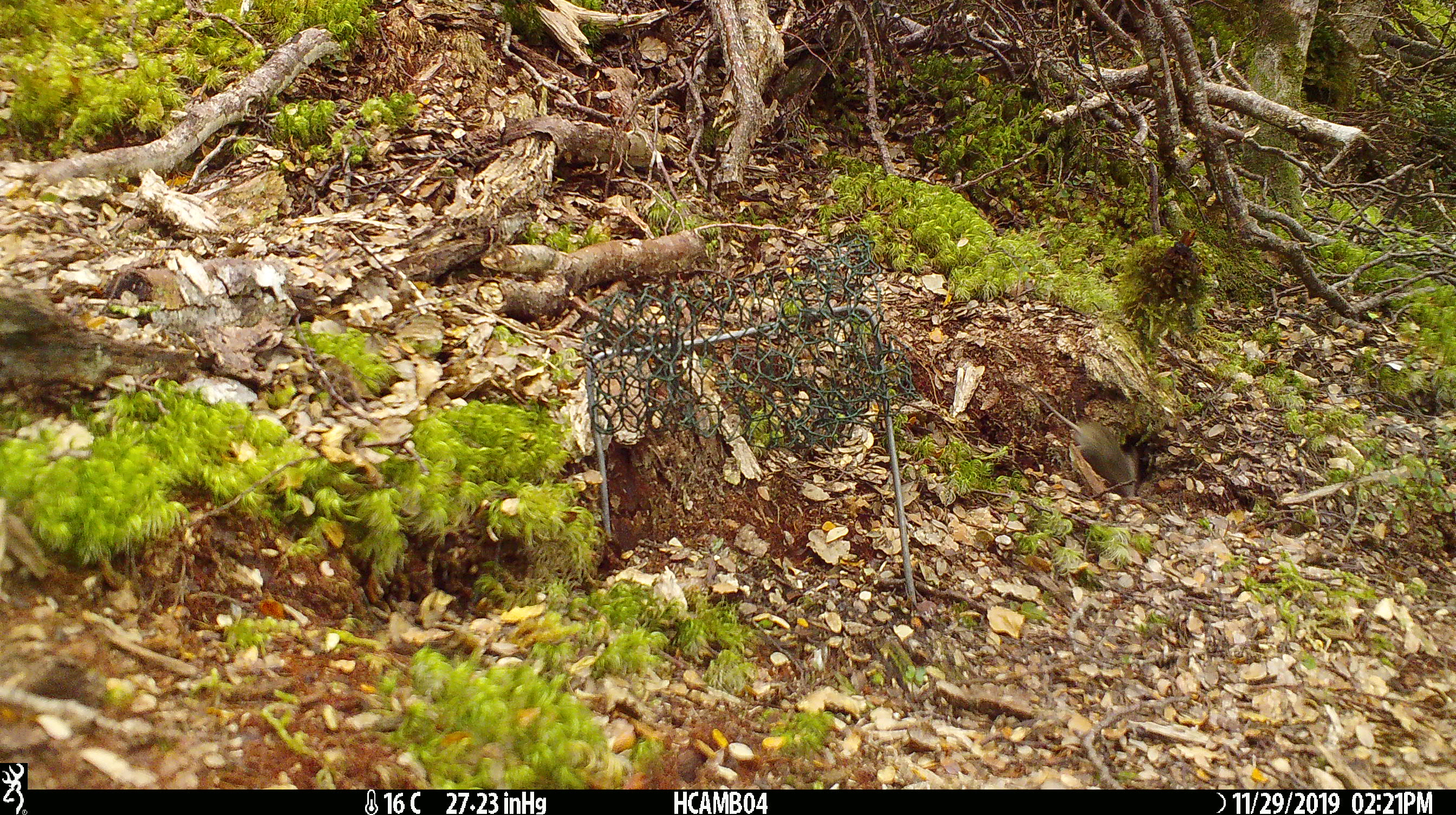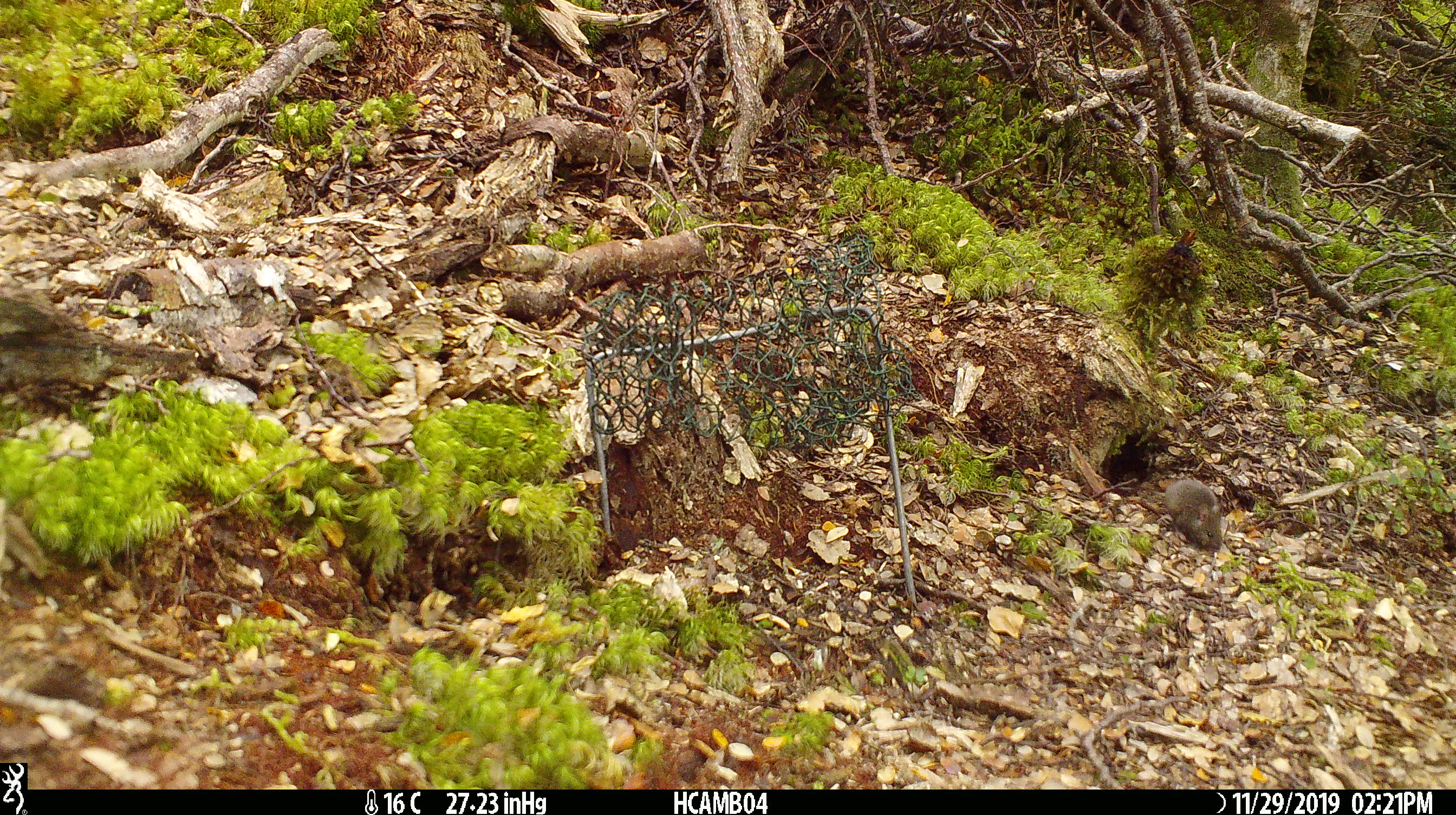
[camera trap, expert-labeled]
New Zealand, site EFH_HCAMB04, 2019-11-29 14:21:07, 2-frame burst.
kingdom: Animalia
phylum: Chordata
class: Mammalia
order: Rodentia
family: Muridae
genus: Mus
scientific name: Mus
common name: mouse